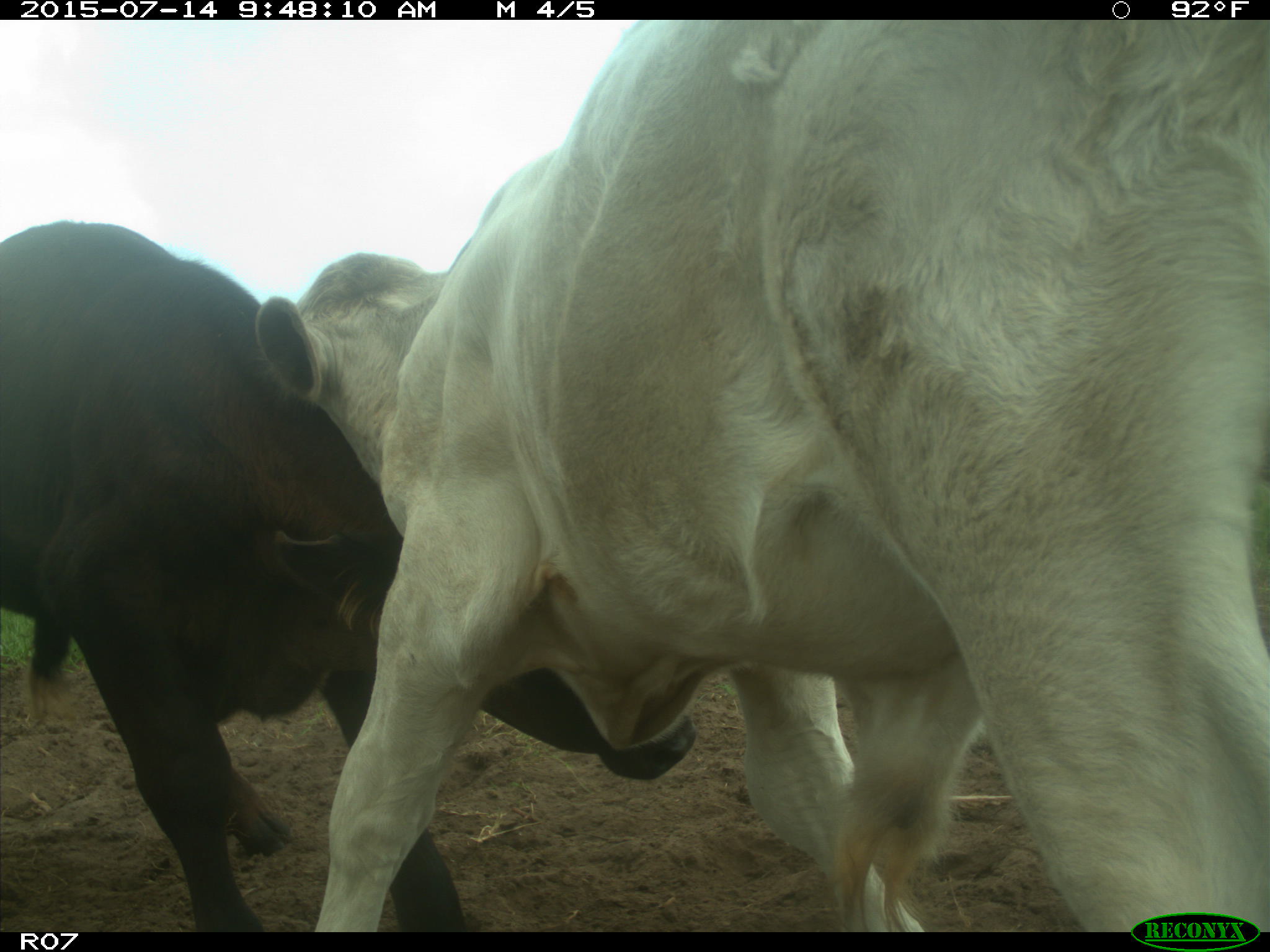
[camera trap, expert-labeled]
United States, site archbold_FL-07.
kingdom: Animalia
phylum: Chordata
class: Mammalia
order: Artiodactyla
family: Bovidae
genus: Bos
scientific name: Bos taurus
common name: domestic cow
Bos taurus (domestic cow).